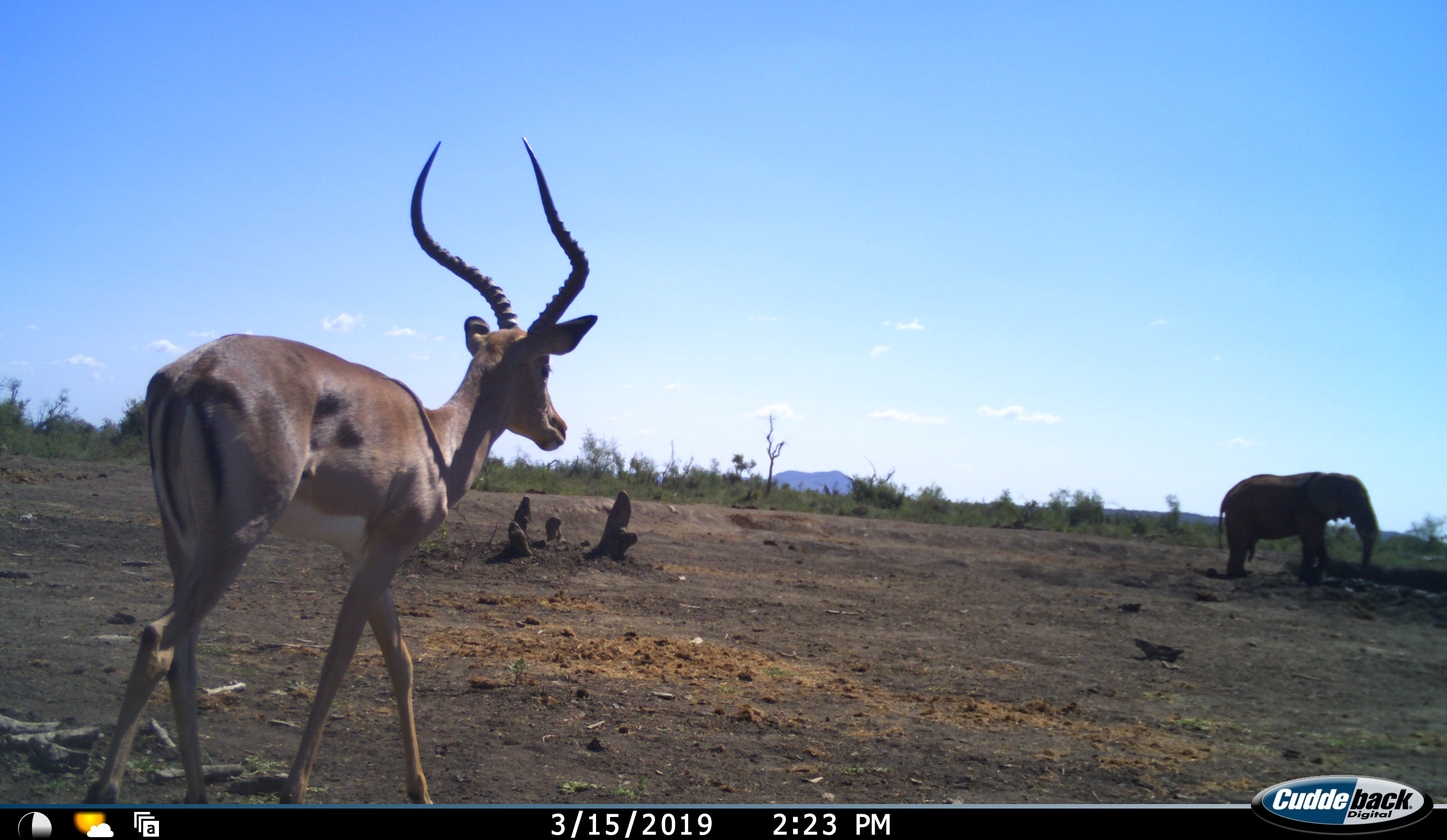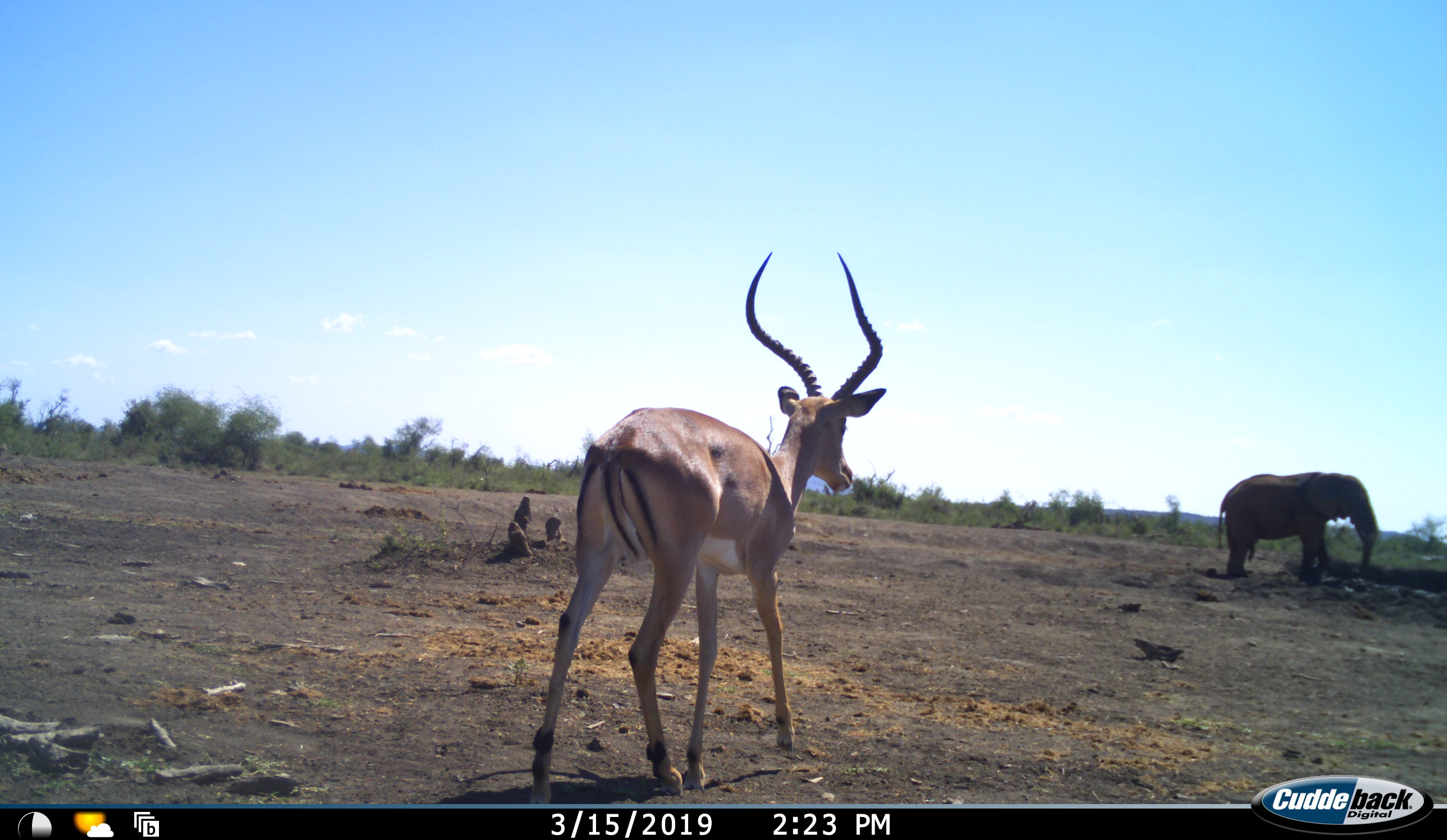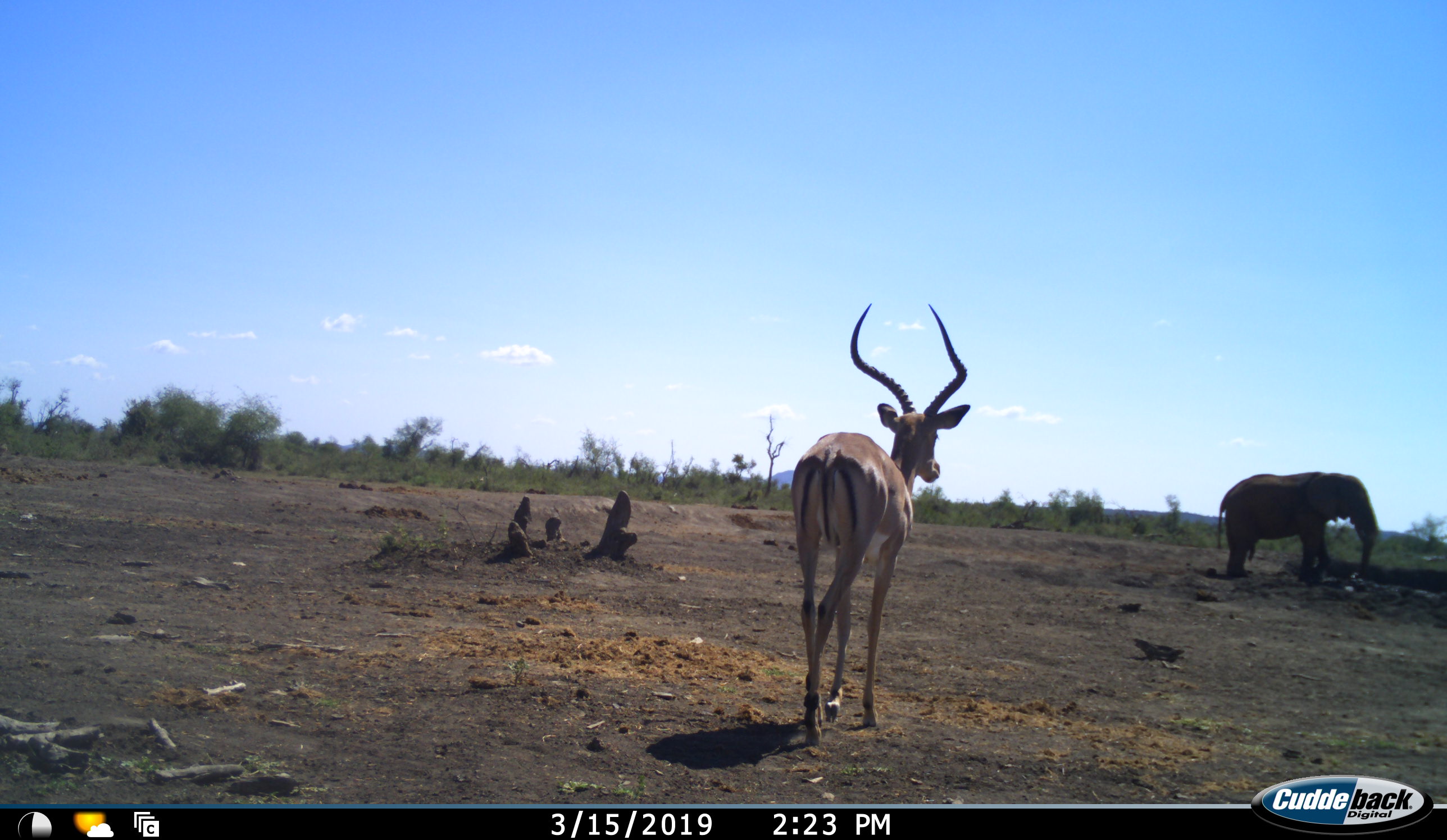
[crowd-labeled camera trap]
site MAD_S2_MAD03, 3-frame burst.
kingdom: Animalia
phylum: Chordata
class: Mammalia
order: Proboscidea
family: Elephantidae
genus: Loxodonta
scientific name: Loxodonta africana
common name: african bush elephant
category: elephant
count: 1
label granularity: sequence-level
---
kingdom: Animalia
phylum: Chordata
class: Mammalia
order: Artiodactyla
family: Bovidae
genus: Aepyceros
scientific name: Aepyceros melampus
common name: impala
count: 1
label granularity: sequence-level